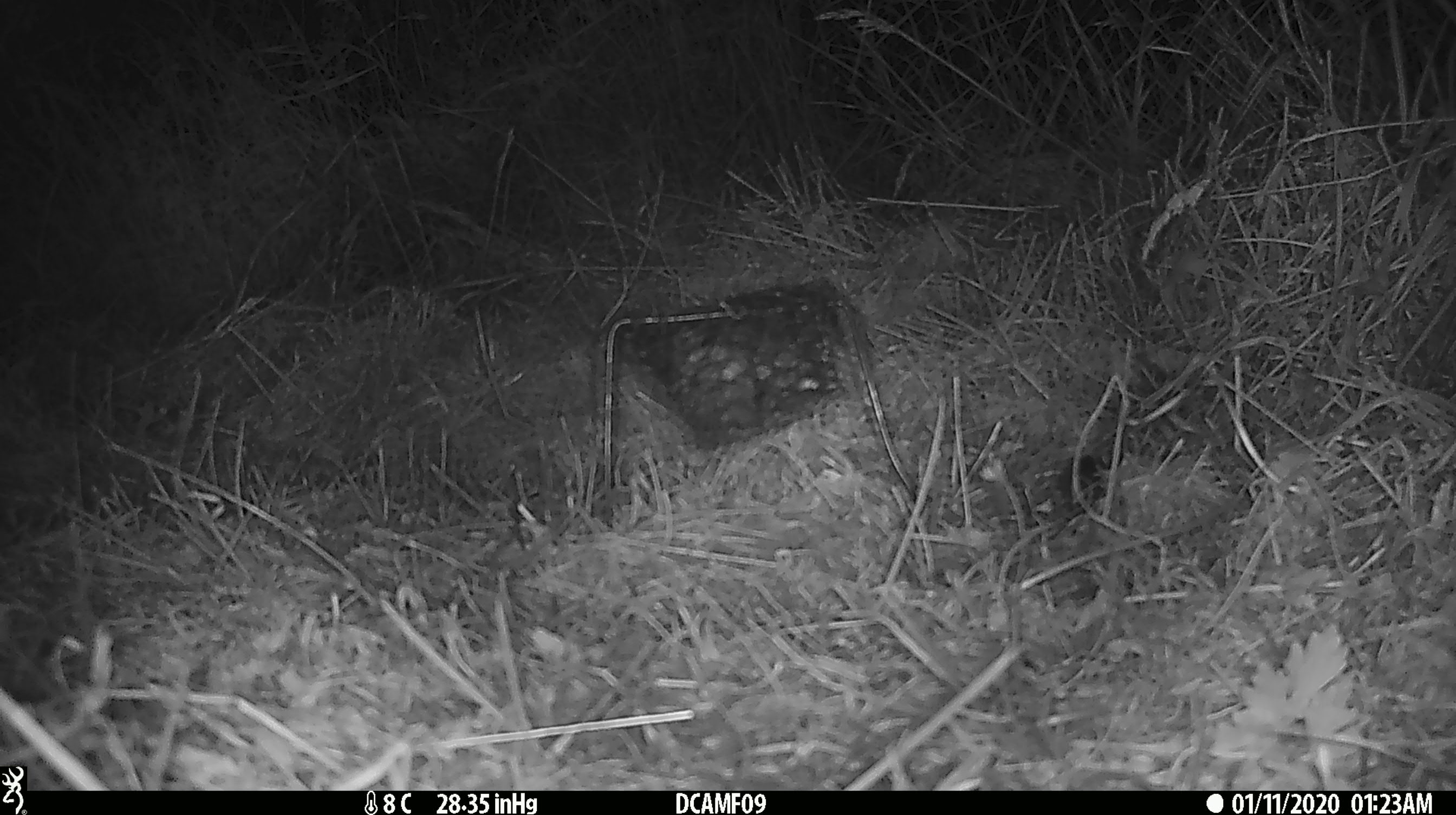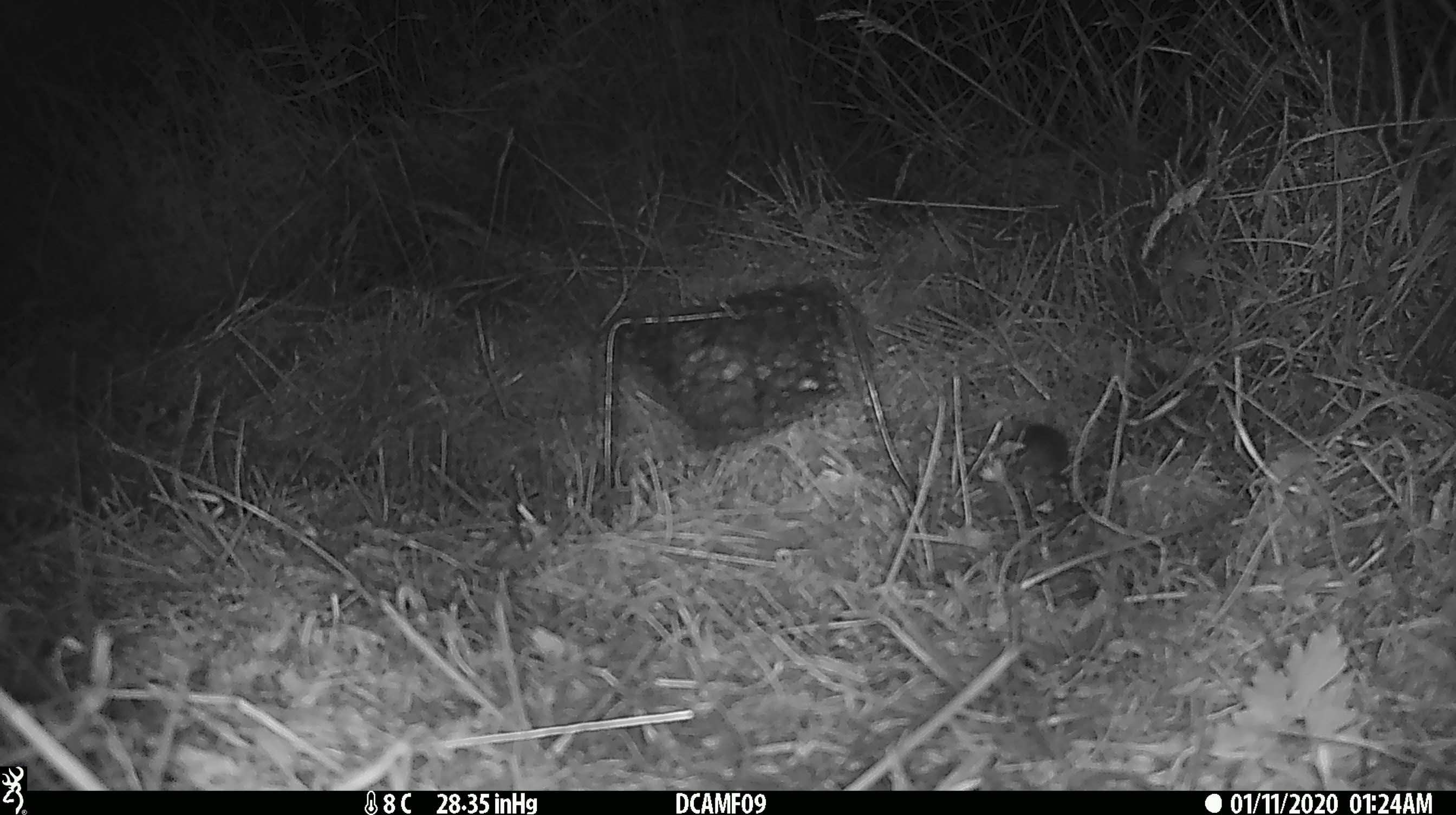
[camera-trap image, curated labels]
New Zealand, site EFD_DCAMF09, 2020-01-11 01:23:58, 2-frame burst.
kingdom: Animalia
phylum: Chordata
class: Mammalia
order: Rodentia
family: Muridae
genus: Mus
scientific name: Mus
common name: mouse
Mouse (Mus).